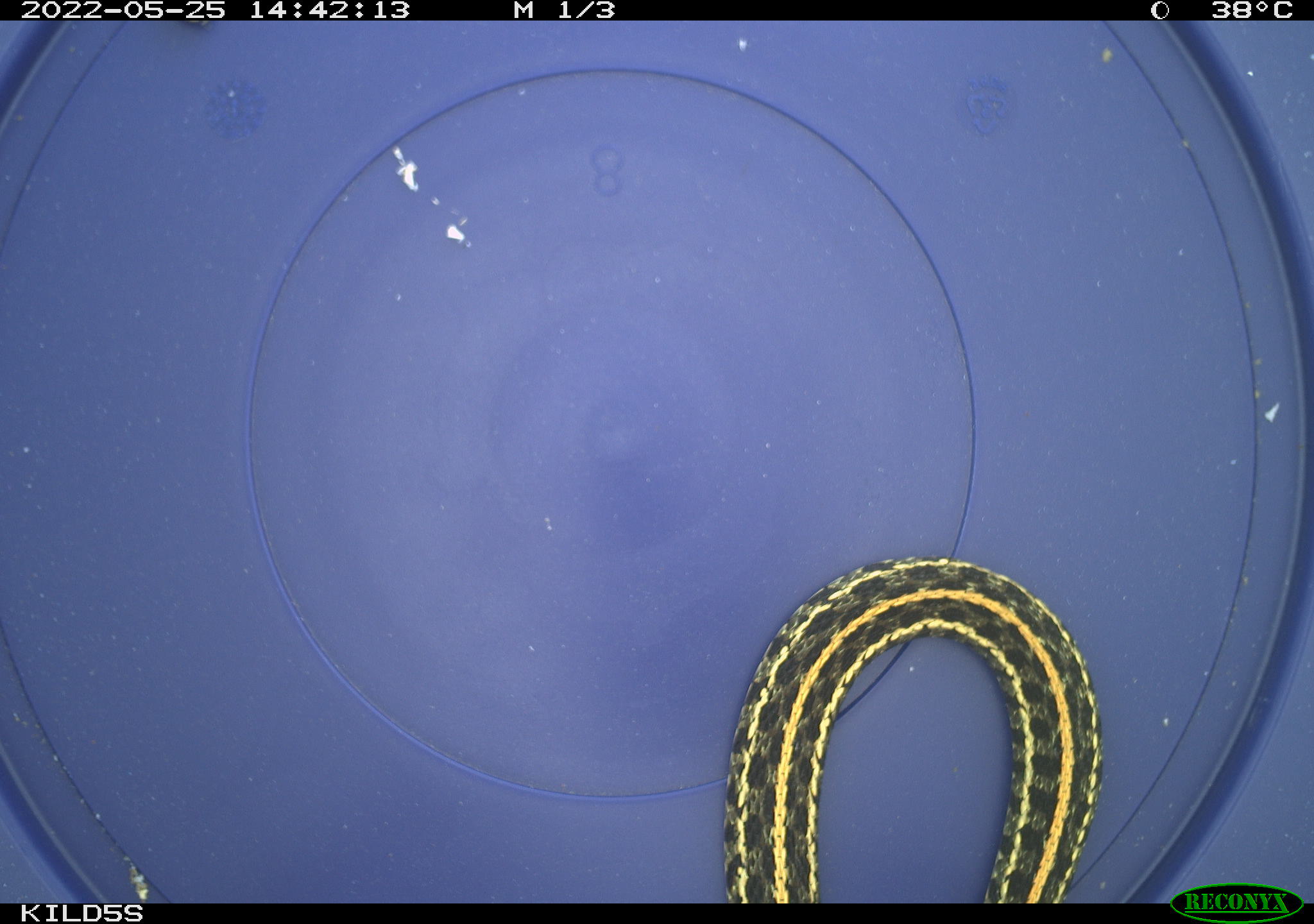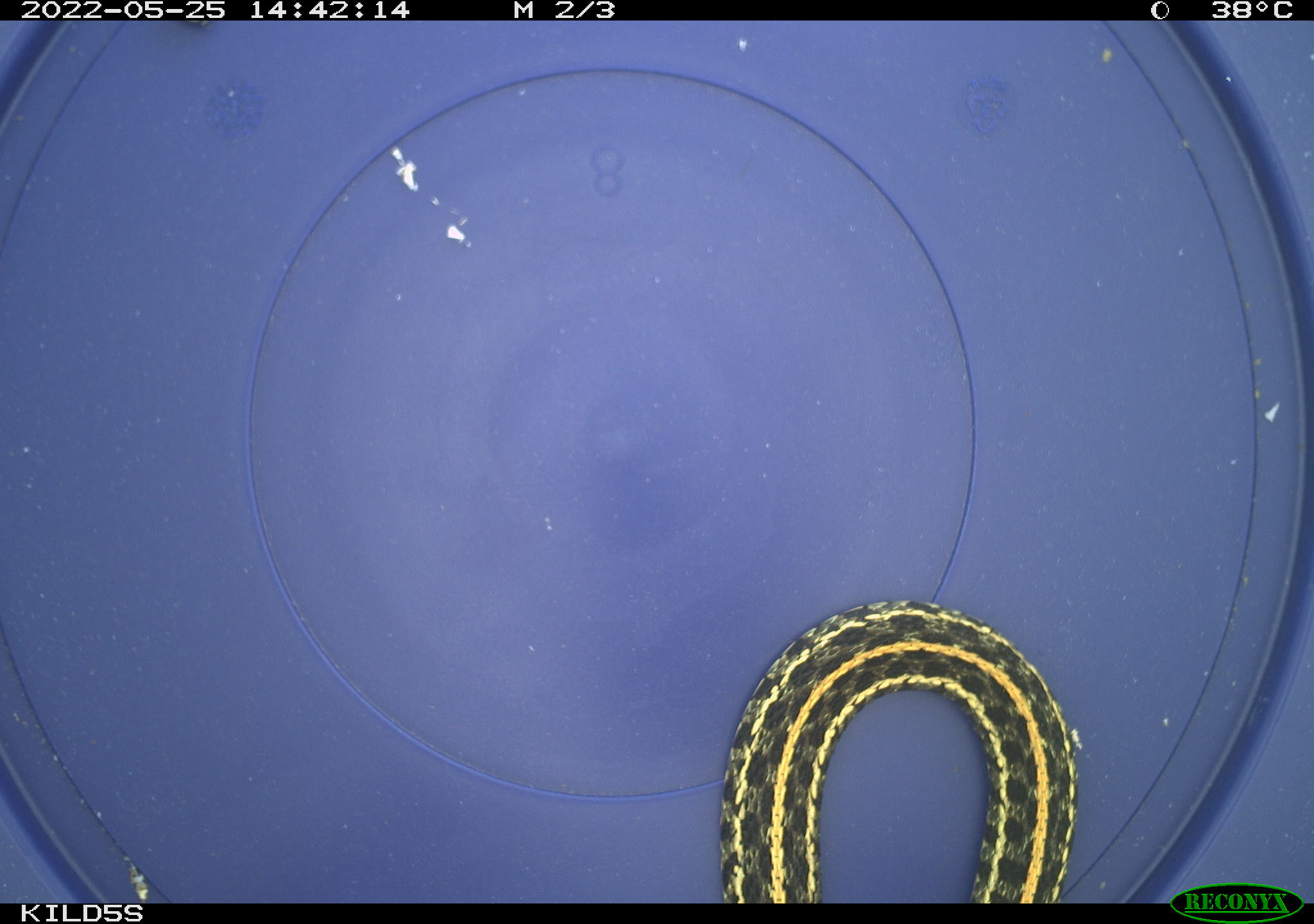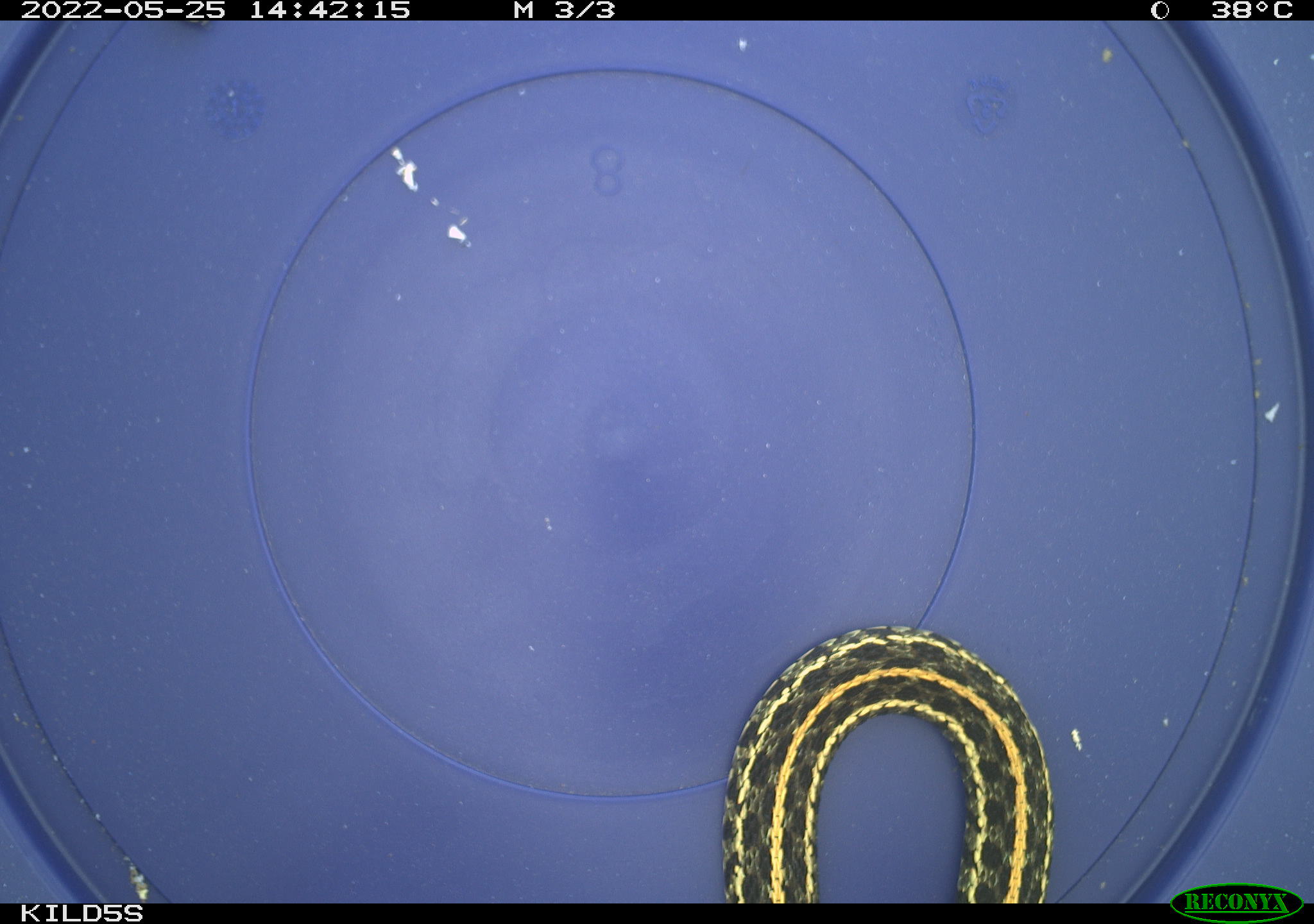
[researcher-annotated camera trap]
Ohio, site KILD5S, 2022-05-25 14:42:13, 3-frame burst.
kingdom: Animalia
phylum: Chordata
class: Reptilia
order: Squamata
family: Colubridae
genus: Thamnophis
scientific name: Thamnophis radix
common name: plains gartersnake